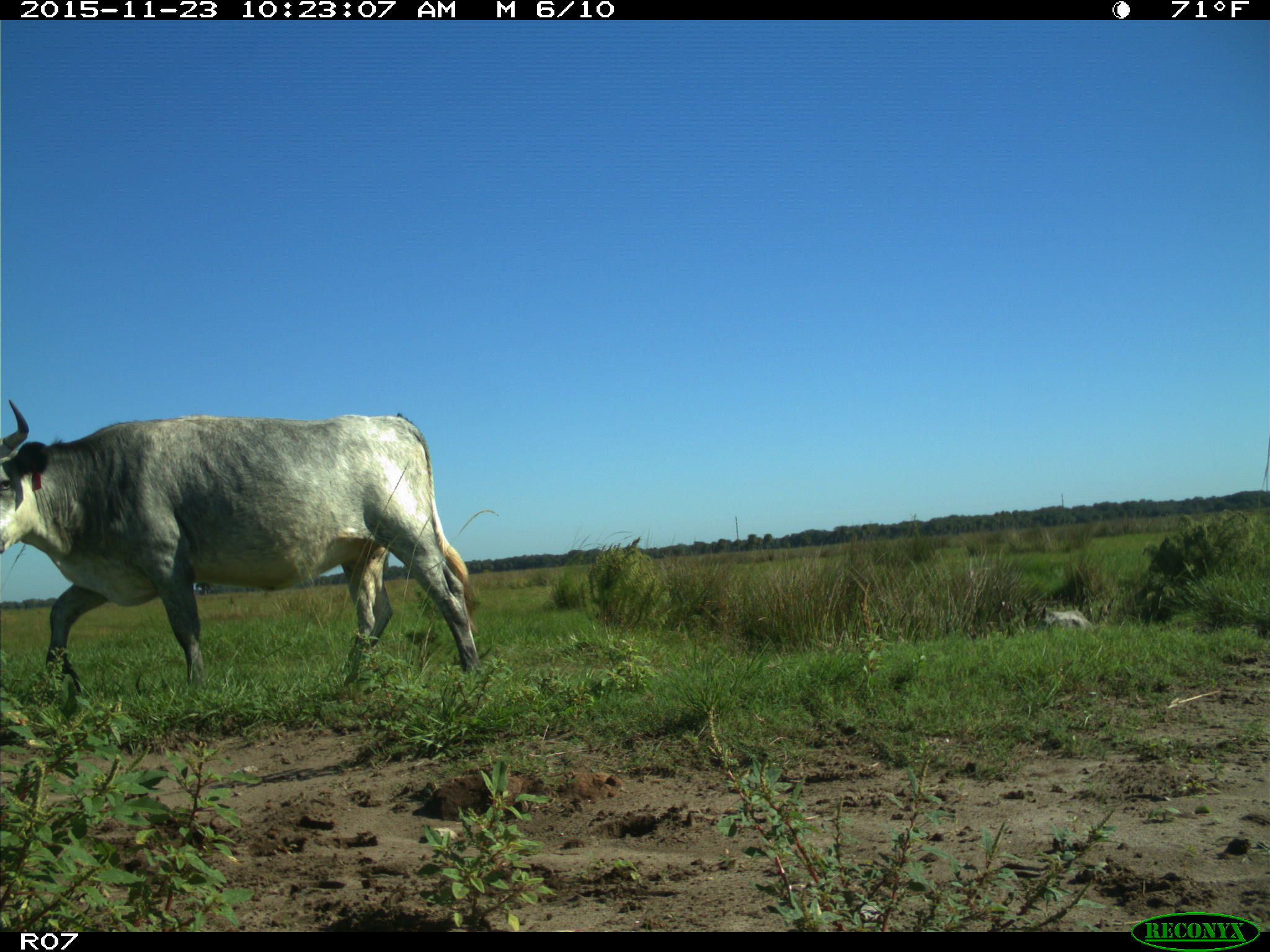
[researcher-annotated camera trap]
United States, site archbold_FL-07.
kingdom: Animalia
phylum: Chordata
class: Mammalia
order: Artiodactyla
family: Bovidae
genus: Bos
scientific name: Bos taurus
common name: domestic cow